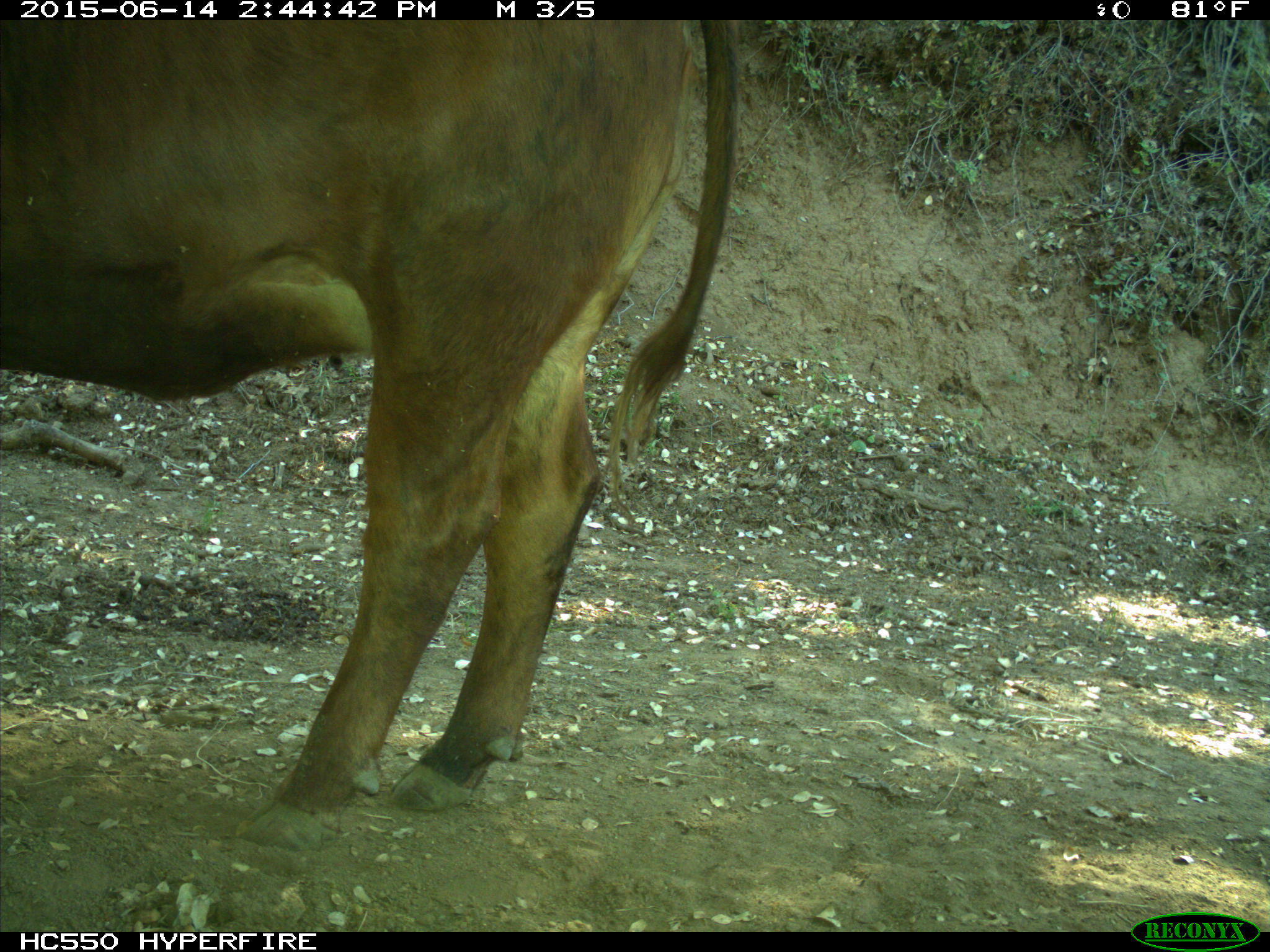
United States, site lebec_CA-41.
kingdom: Animalia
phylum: Chordata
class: Mammalia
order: Artiodactyla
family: Bovidae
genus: Bos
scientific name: Bos taurus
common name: domestic cow